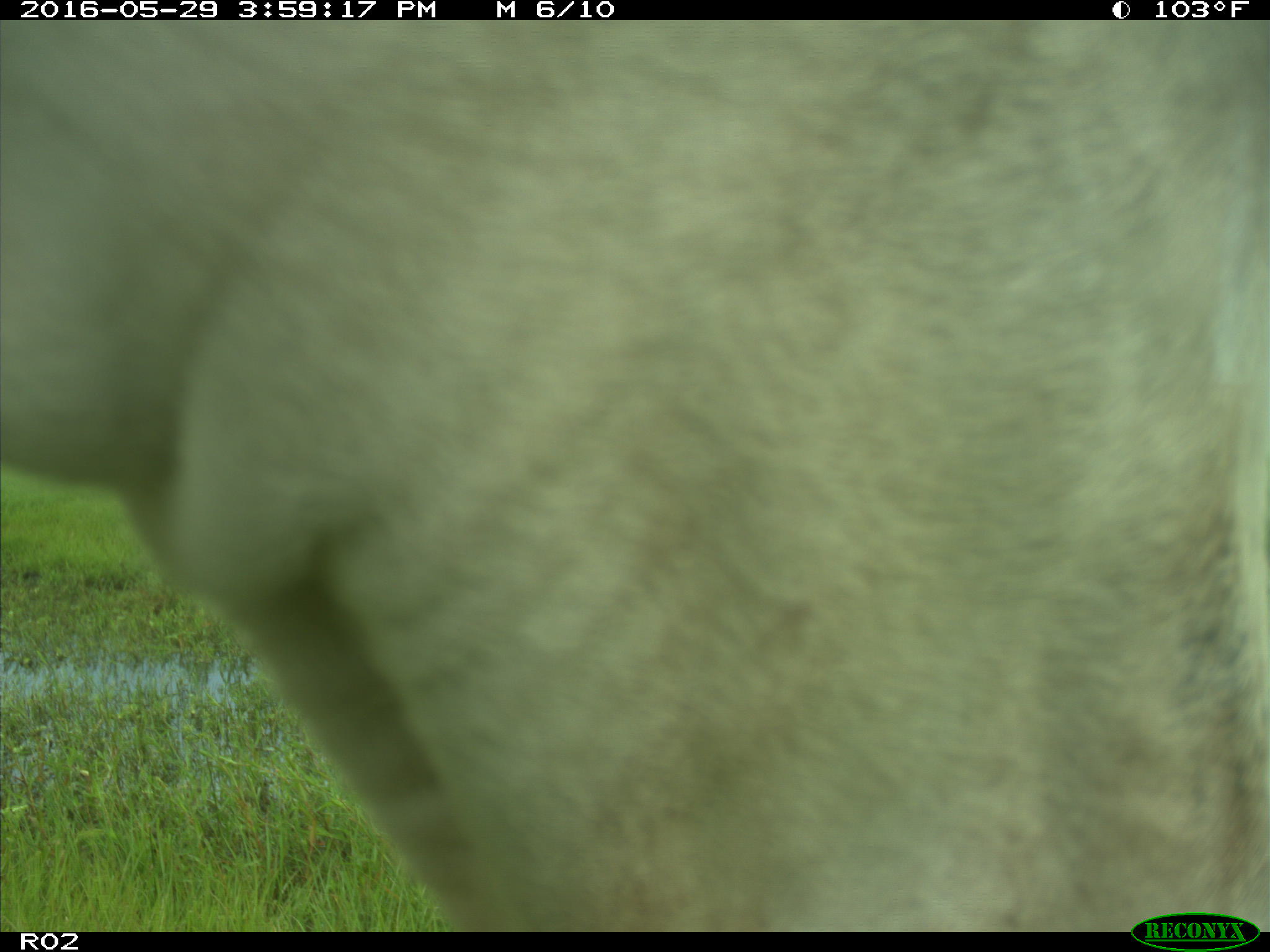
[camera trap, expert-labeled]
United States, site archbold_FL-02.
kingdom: Animalia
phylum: Chordata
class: Mammalia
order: Artiodactyla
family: Bovidae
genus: Bos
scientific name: Bos taurus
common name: domestic cow